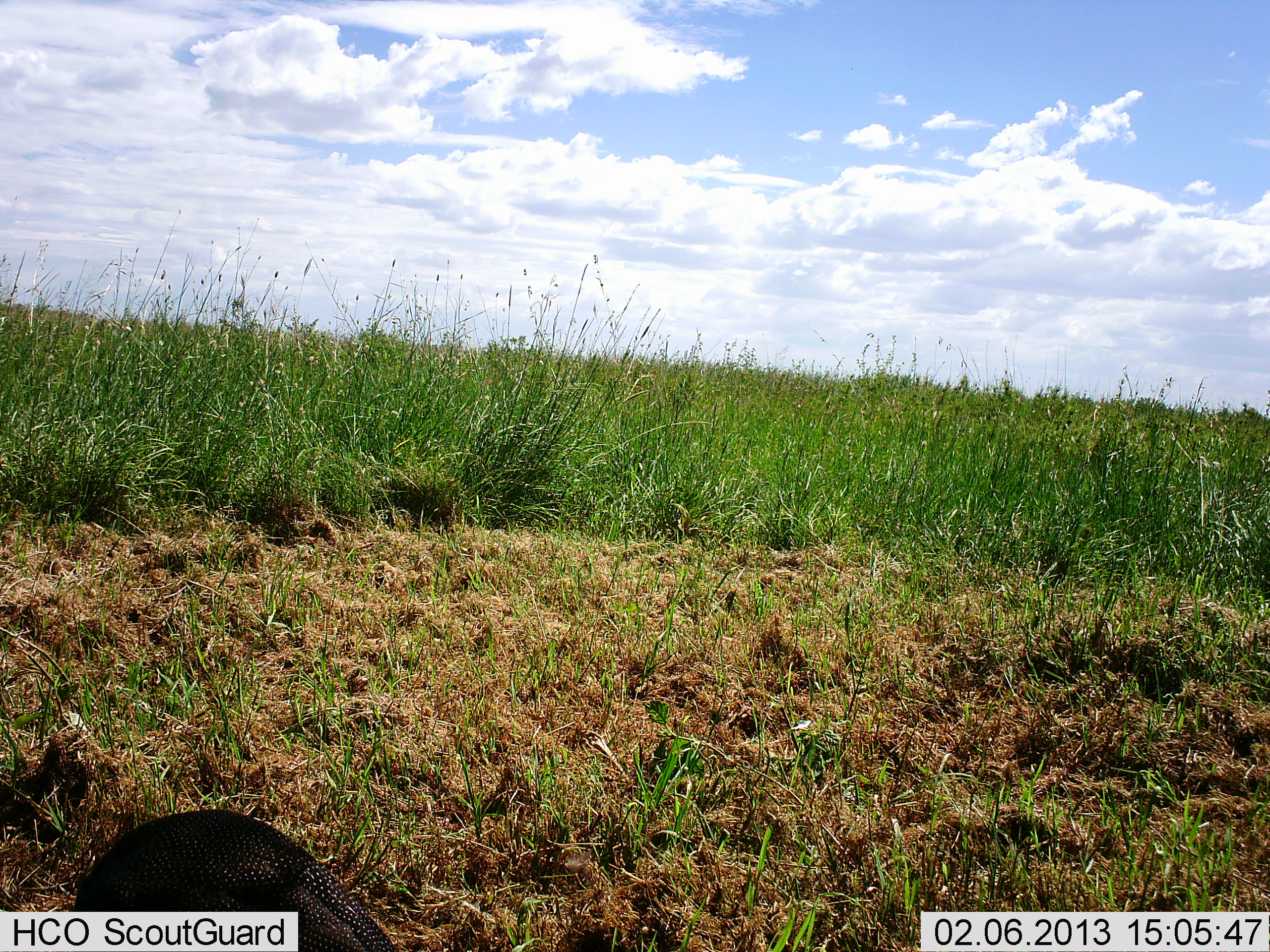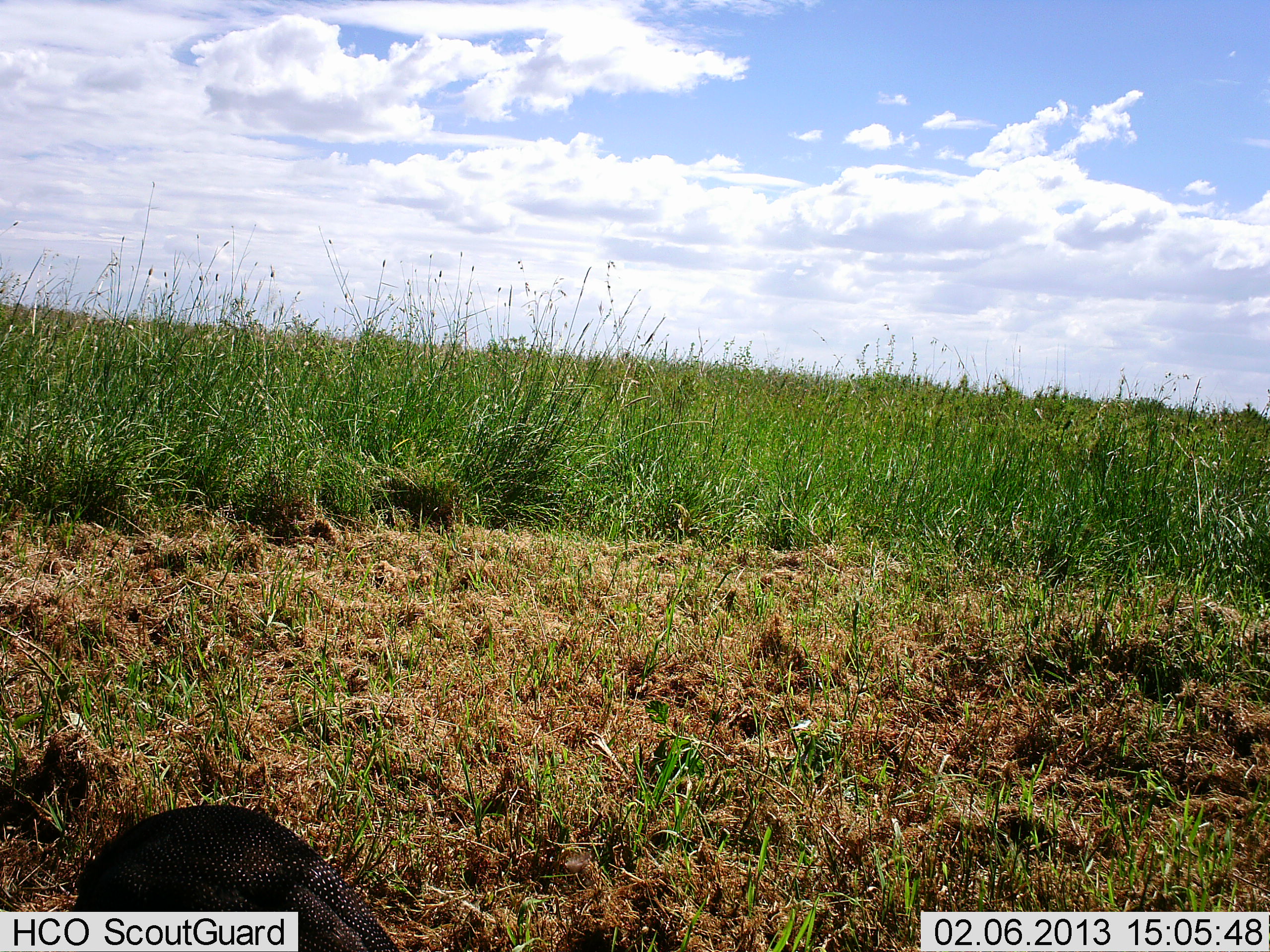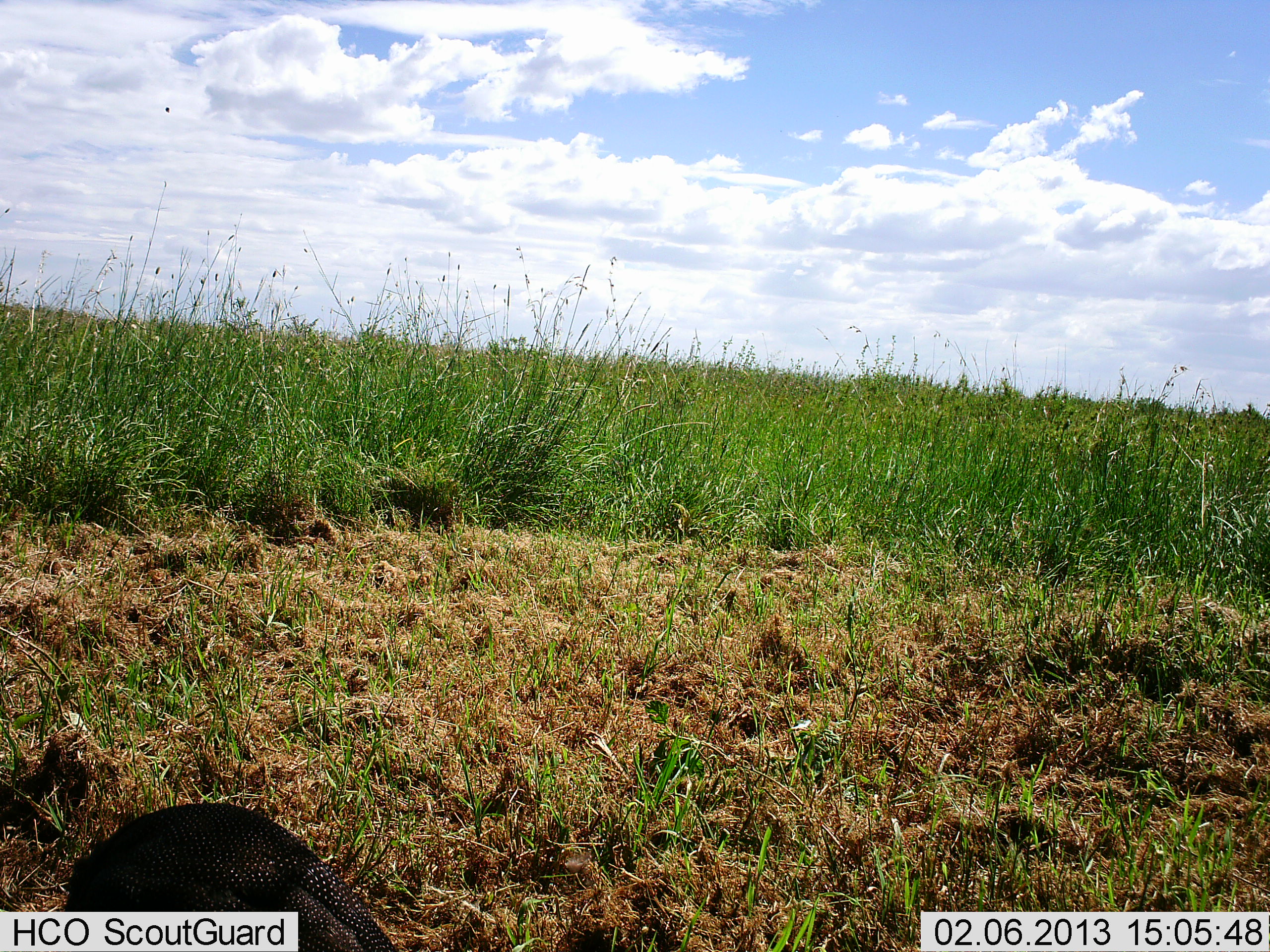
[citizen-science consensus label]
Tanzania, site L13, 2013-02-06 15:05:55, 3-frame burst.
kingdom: Animalia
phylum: Chordata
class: Aves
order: Galliformes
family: Numididae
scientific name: Numididae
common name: guinea fowl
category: guineafowl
Guineafowl (guinea fowl) (Numididae), count 1. Behavior (volunteer vote fractions): standing 26%, resting 0%, moving 5%, interacting 0%. Young present (vote fraction): 0%. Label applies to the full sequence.